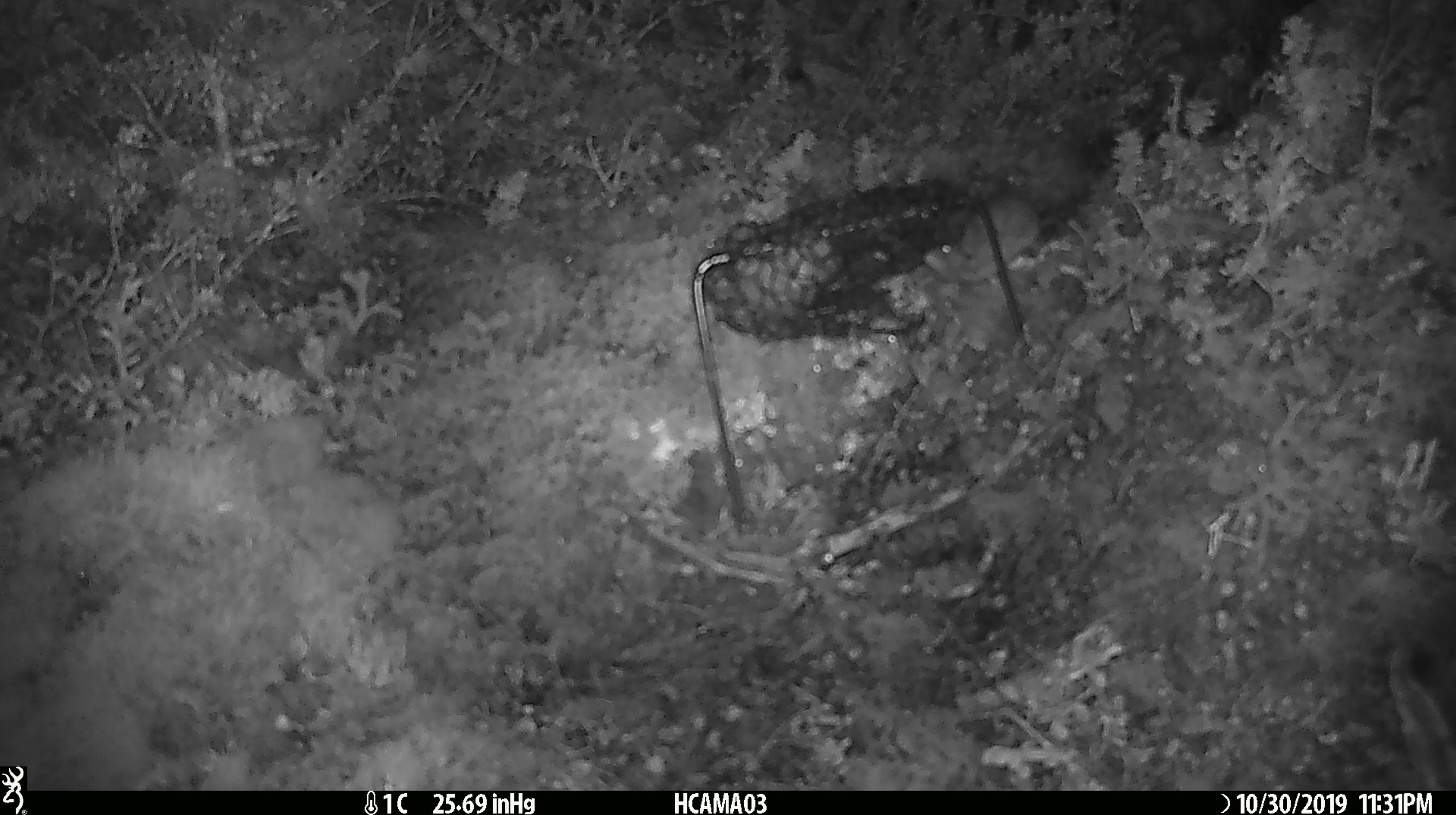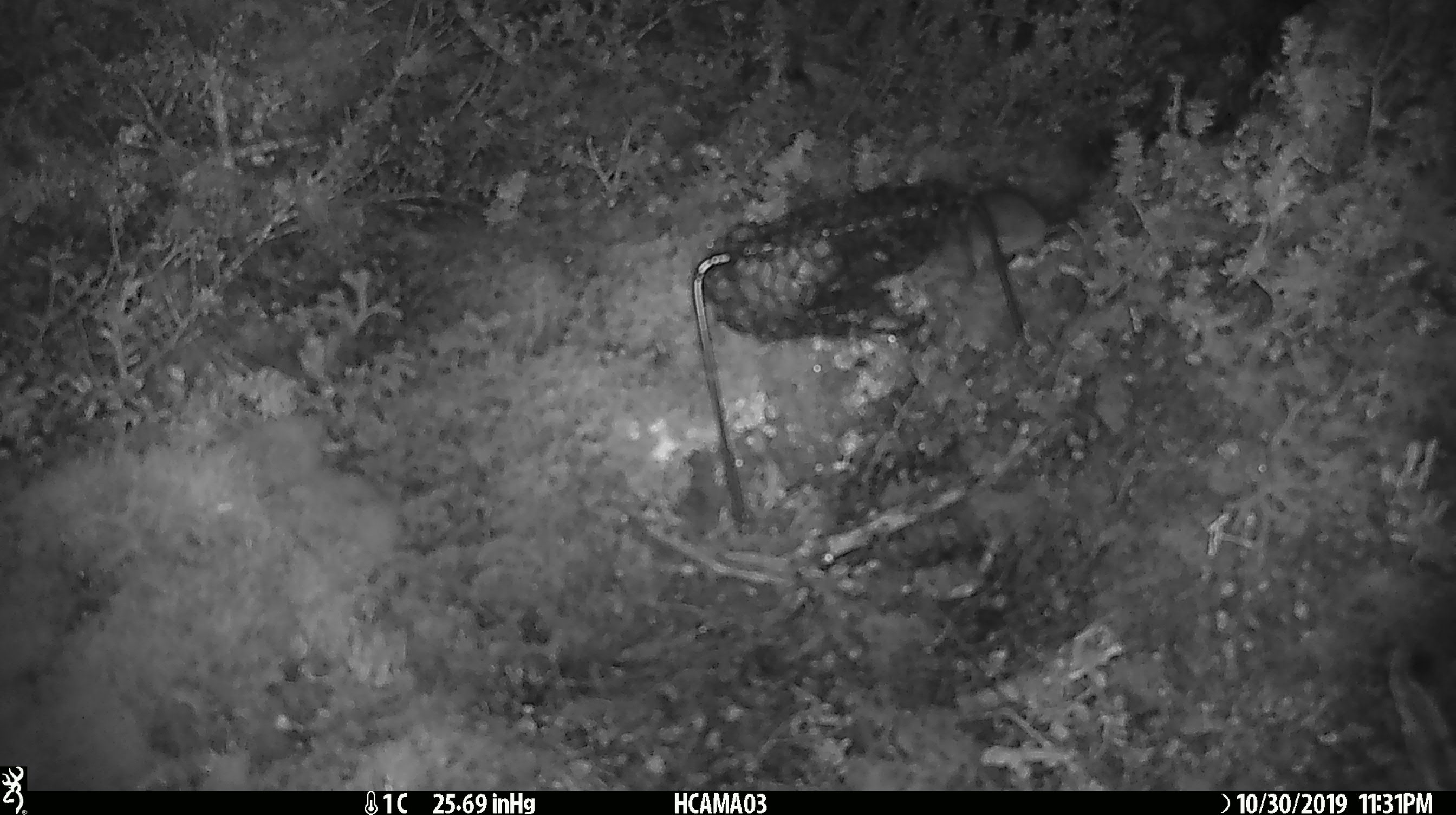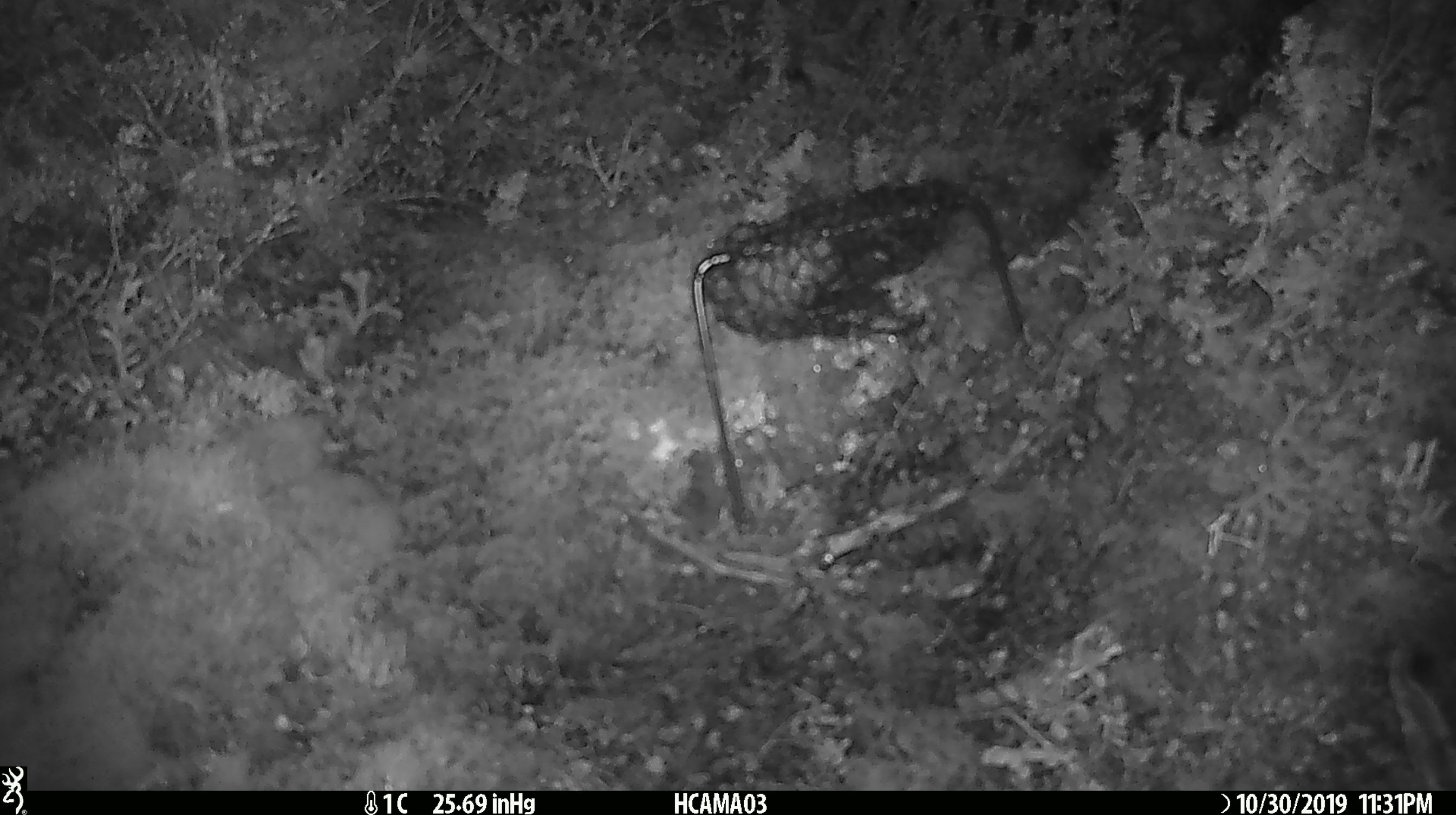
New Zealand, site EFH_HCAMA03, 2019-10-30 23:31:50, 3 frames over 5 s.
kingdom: Animalia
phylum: Chordata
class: Mammalia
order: Rodentia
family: Muridae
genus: Mus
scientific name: Mus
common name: mouse